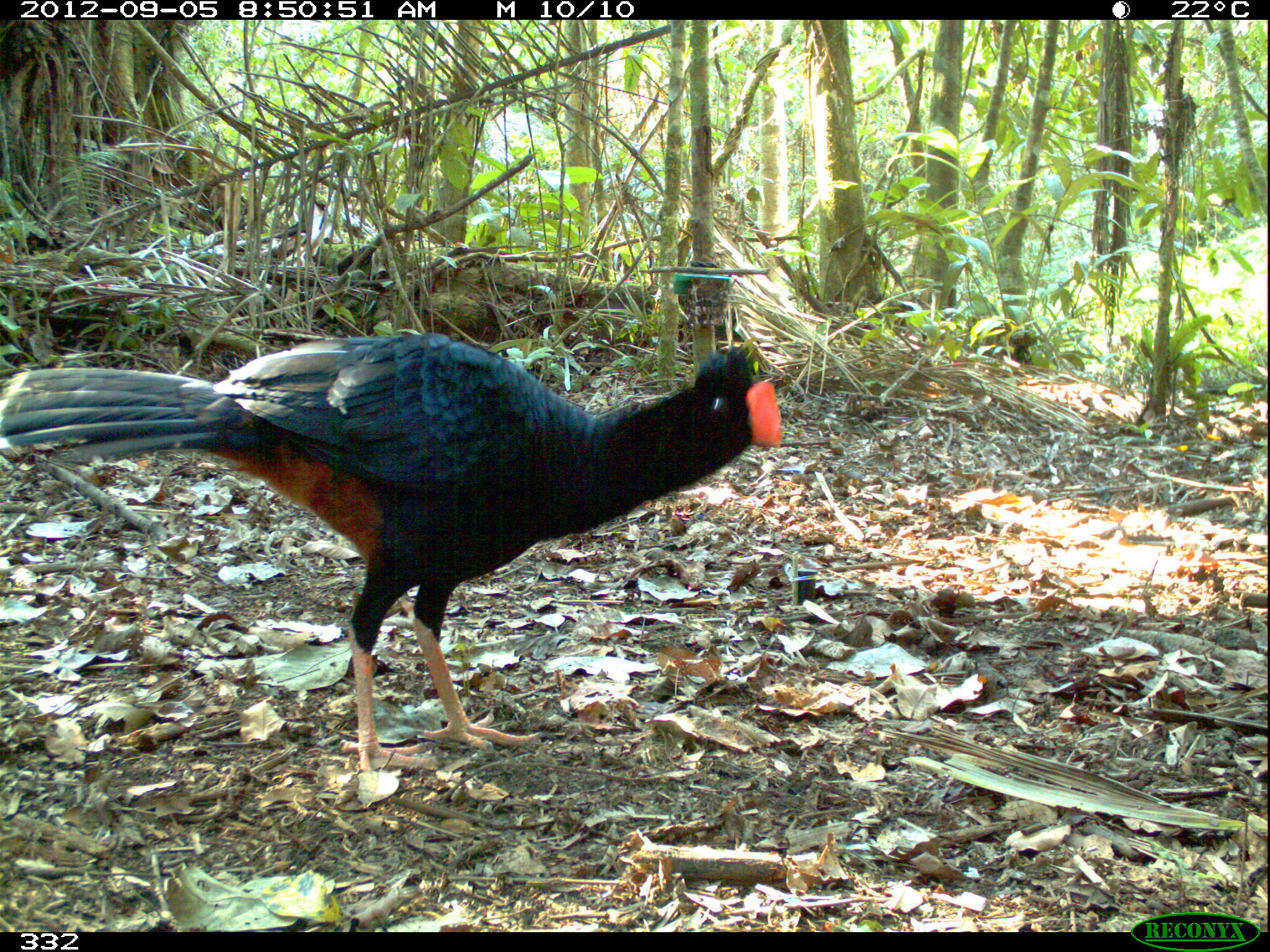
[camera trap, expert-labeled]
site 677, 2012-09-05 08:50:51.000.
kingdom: Animalia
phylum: Chordata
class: Aves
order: Galliformes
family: Cracidae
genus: Mitu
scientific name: Mitu tuberosum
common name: razor-billed curassow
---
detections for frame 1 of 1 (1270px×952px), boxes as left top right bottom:
mitu tuberosum: 0 330 781 770